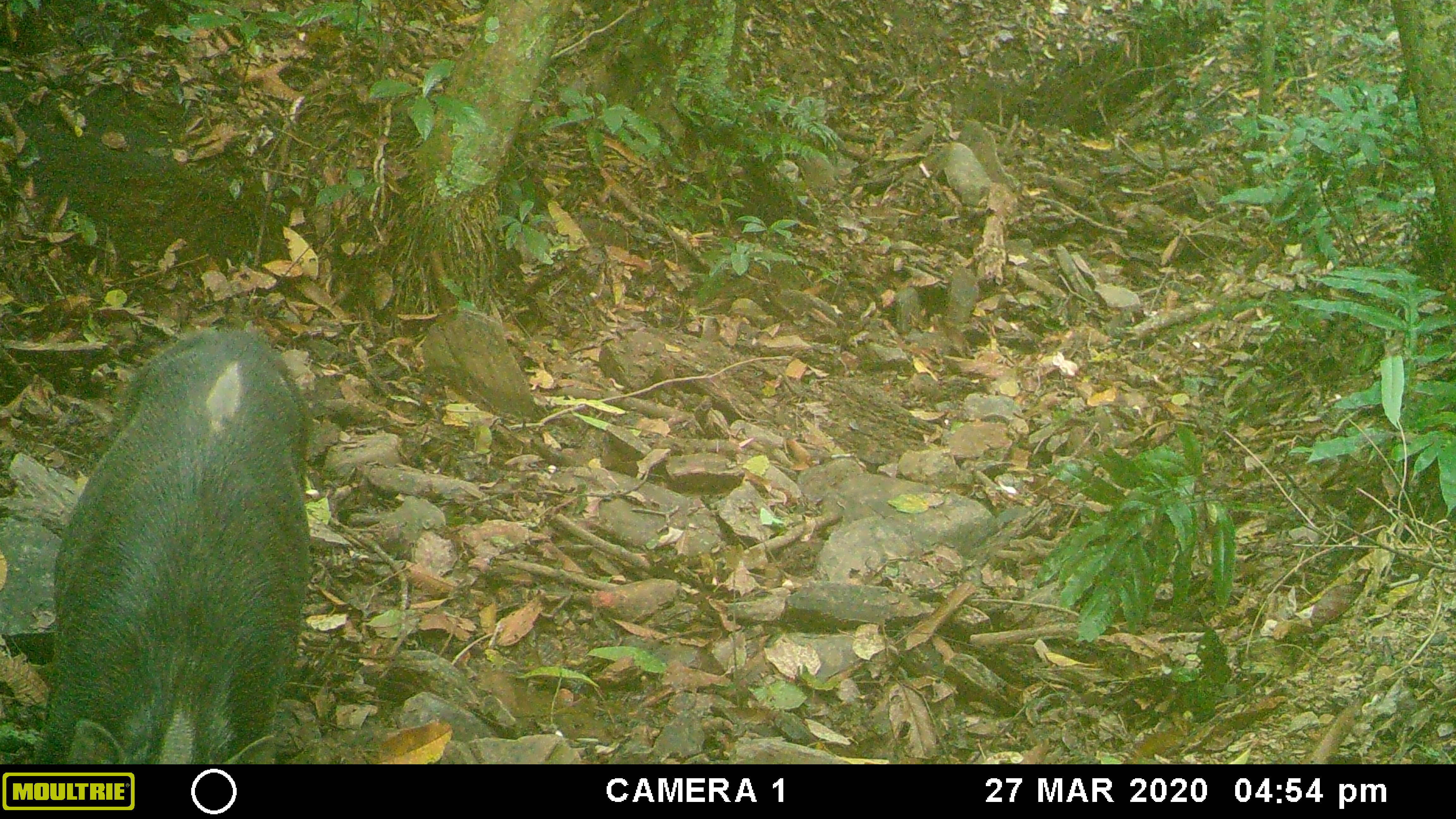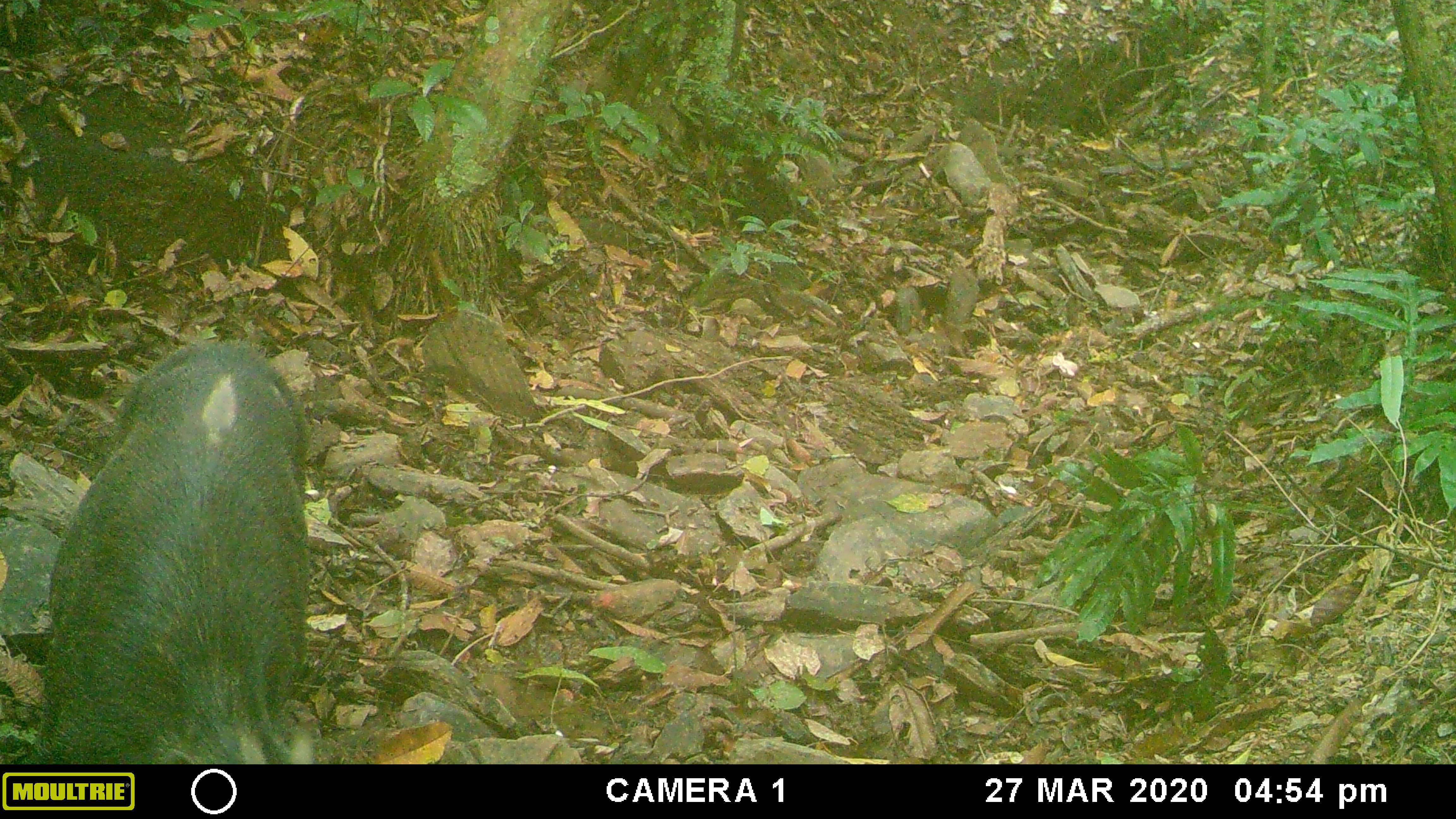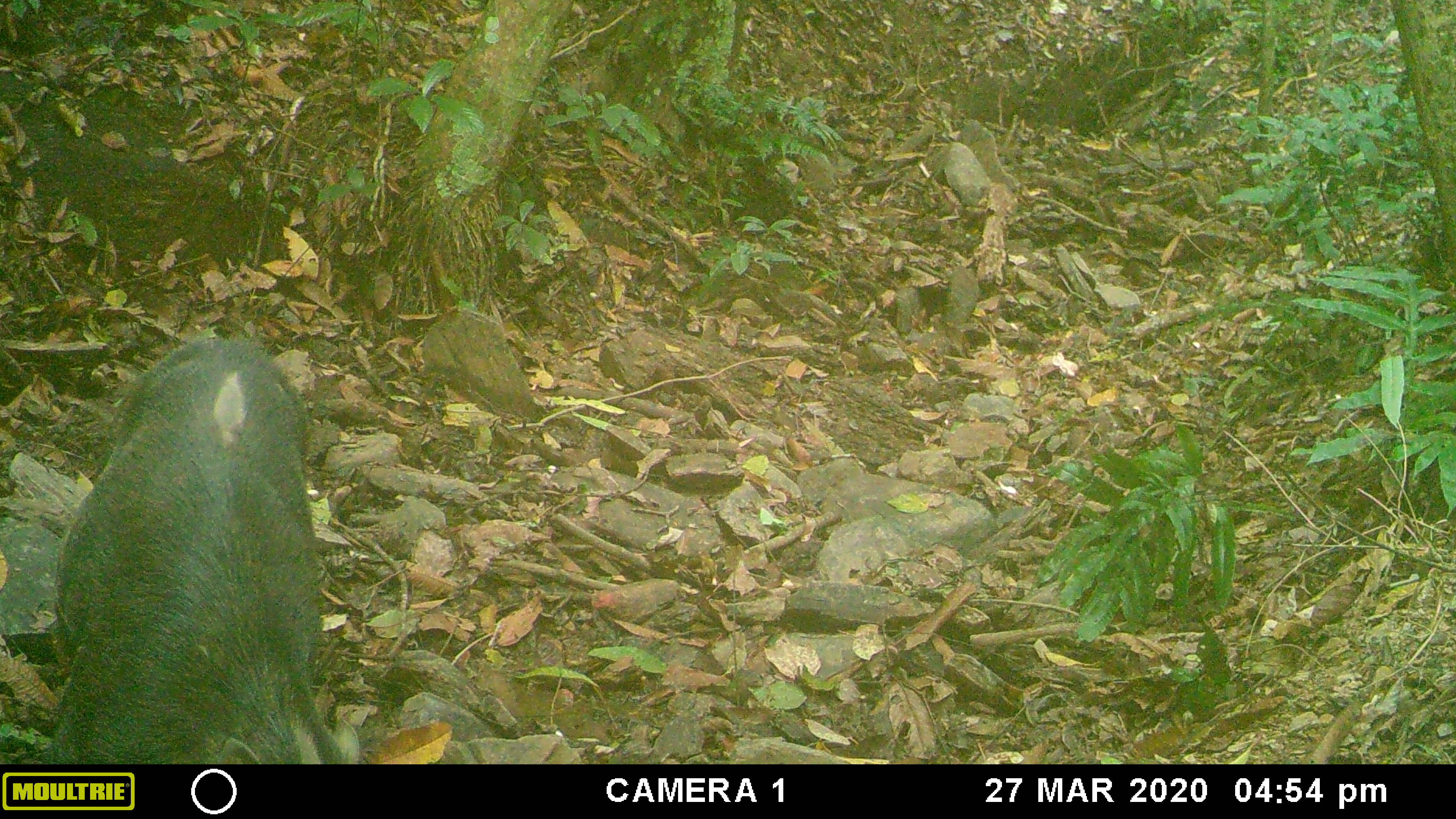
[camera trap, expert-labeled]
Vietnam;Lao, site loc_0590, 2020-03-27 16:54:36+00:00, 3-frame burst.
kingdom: Animalia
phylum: Chordata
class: Mammalia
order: Artiodactyla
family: Suidae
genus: Sus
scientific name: Sus scrofa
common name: eurasian wild pig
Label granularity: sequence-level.